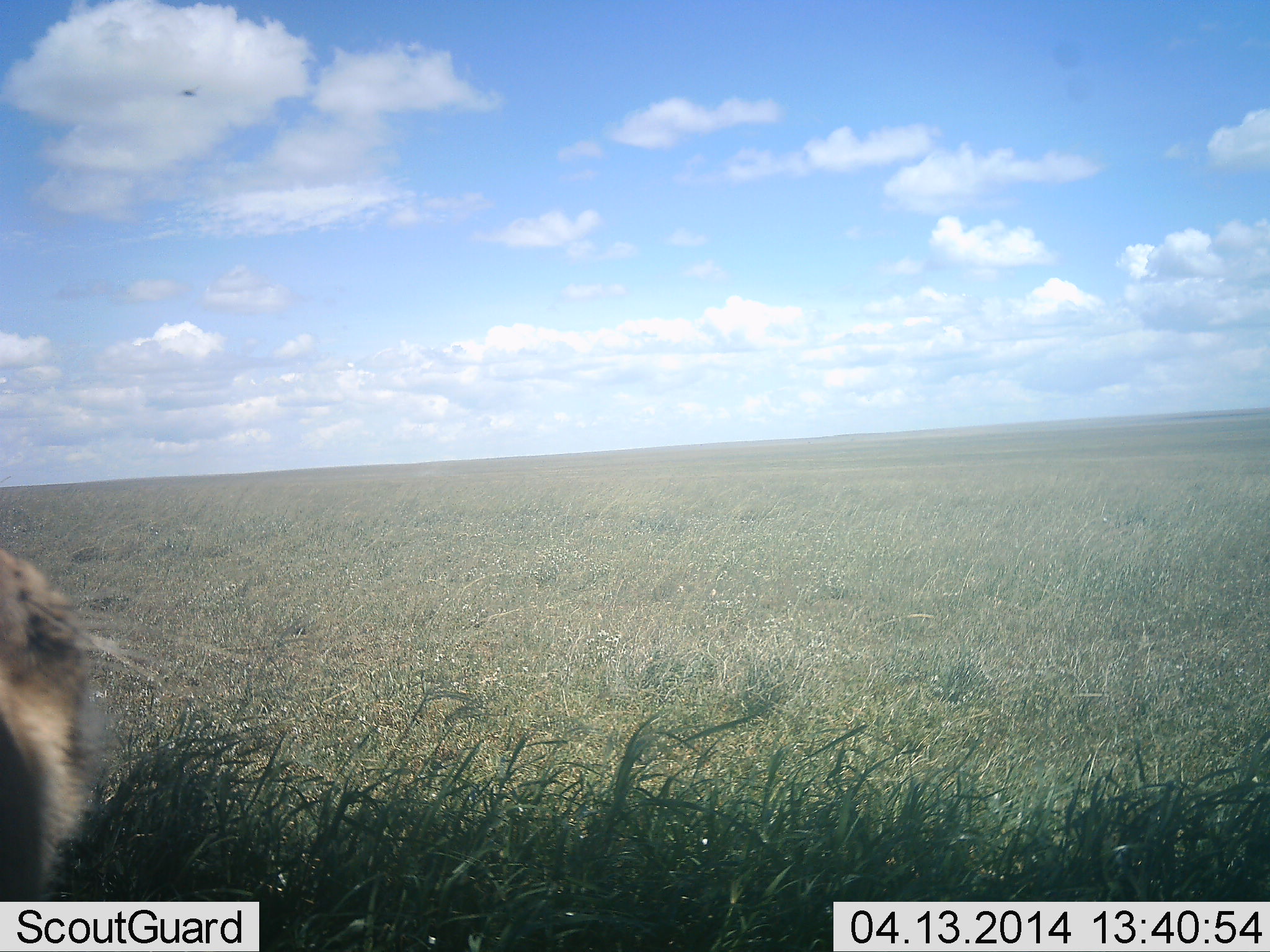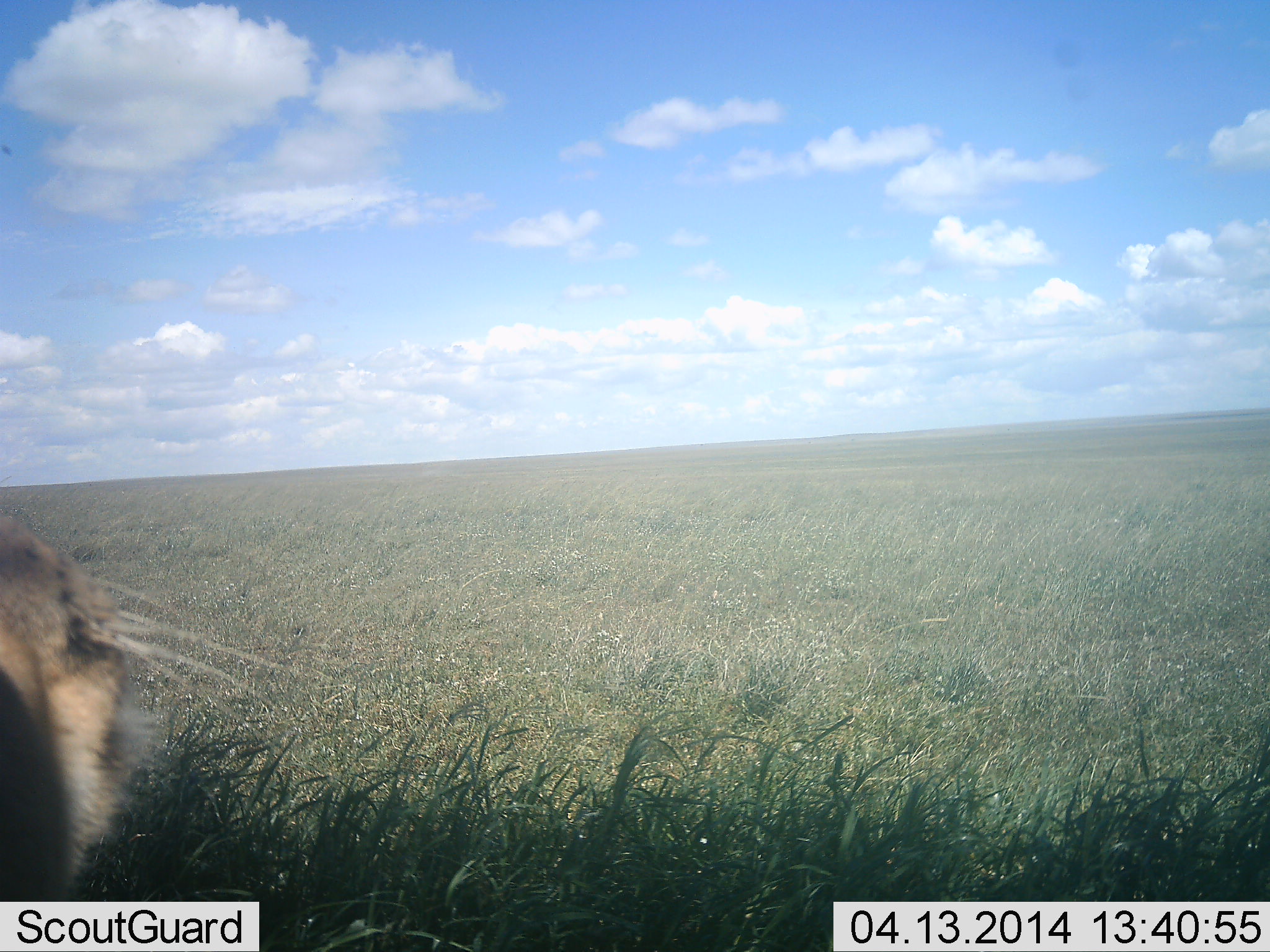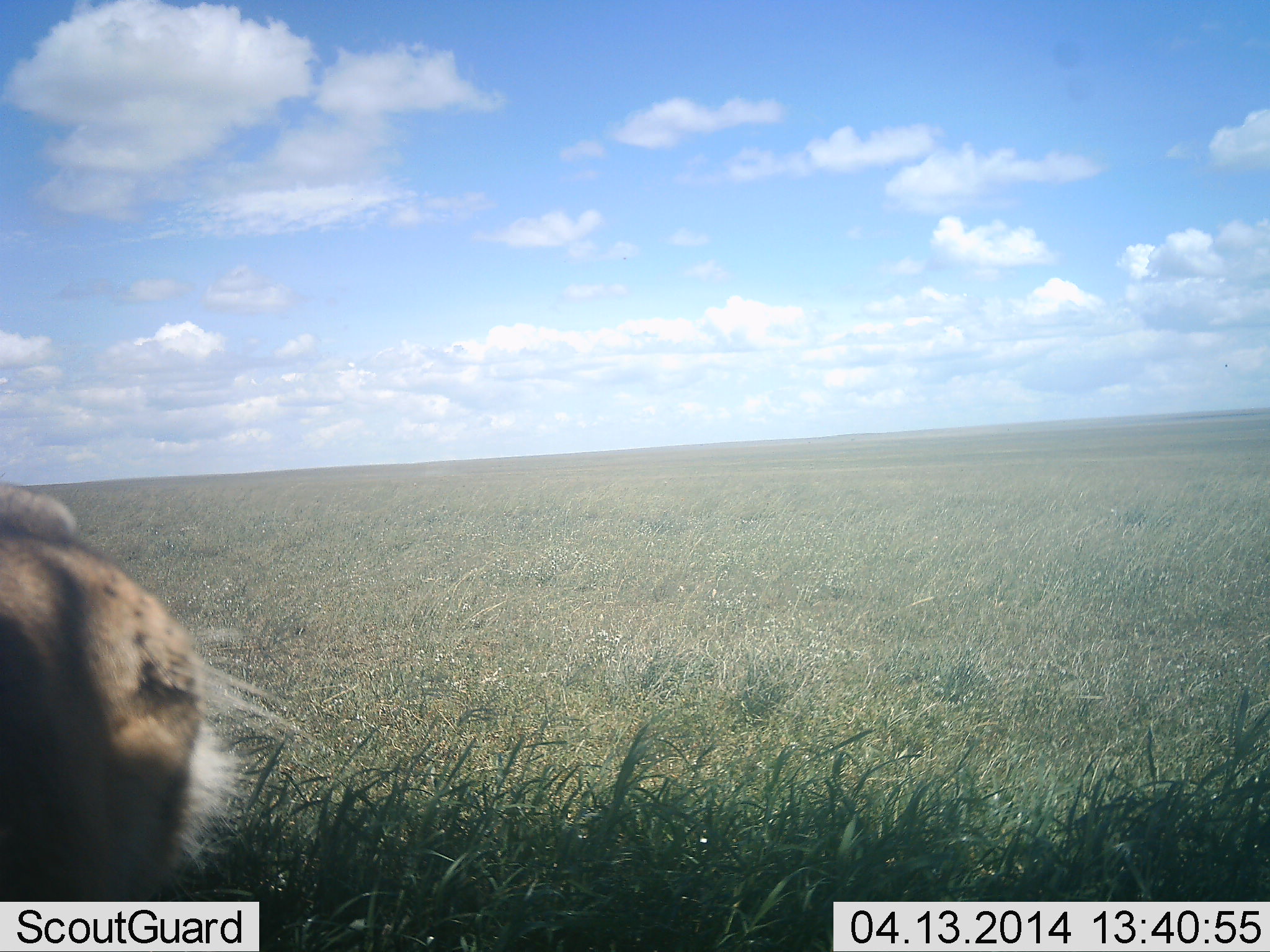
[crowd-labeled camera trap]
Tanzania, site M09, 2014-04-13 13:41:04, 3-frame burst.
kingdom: Animalia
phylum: Chordata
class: Mammalia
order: Carnivora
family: Felidae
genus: Panthera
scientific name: Panthera leo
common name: lion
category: lionfemale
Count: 1.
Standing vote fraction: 20%.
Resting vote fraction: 50%.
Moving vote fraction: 10%.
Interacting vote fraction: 20%.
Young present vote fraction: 0%.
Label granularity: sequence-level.